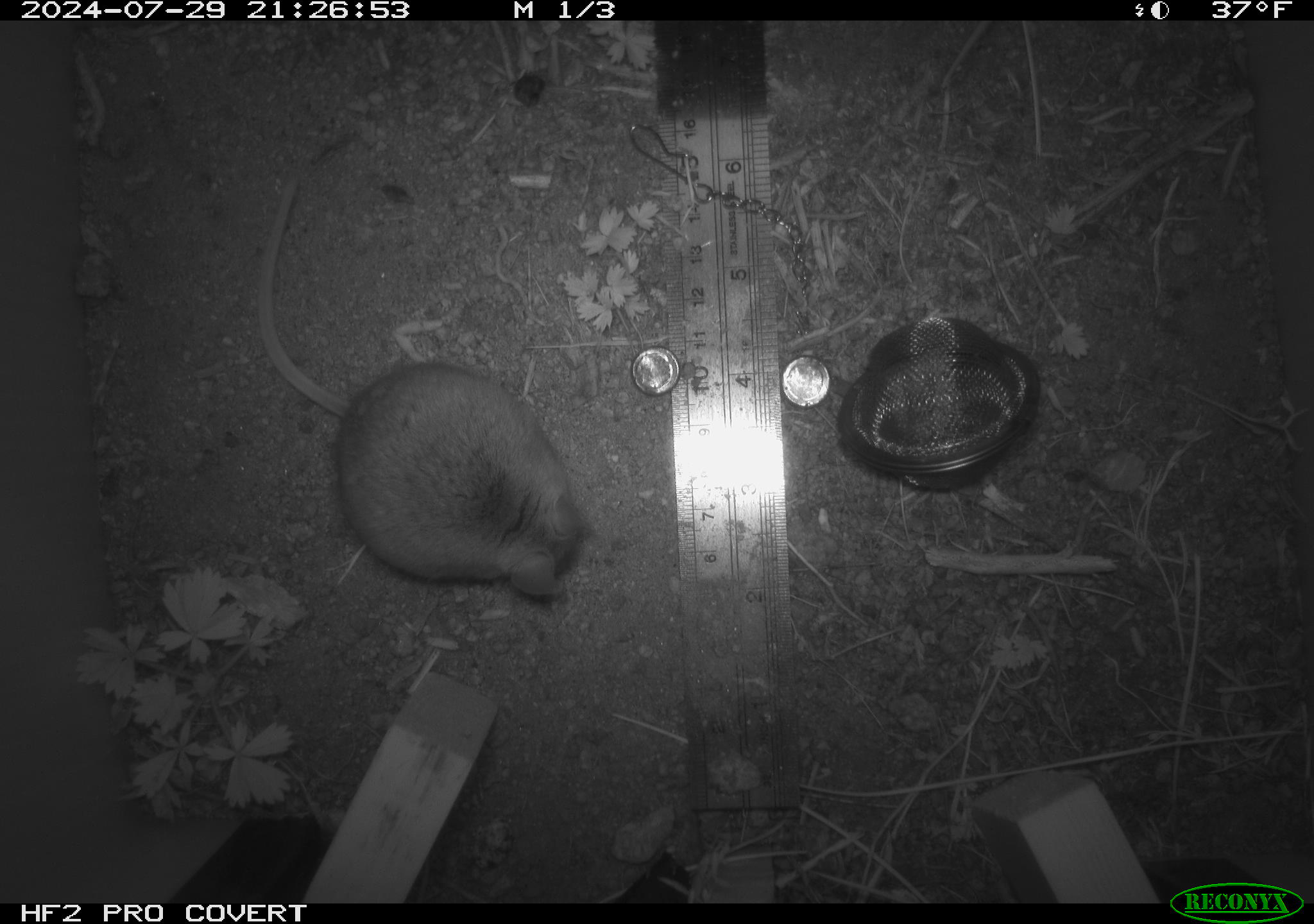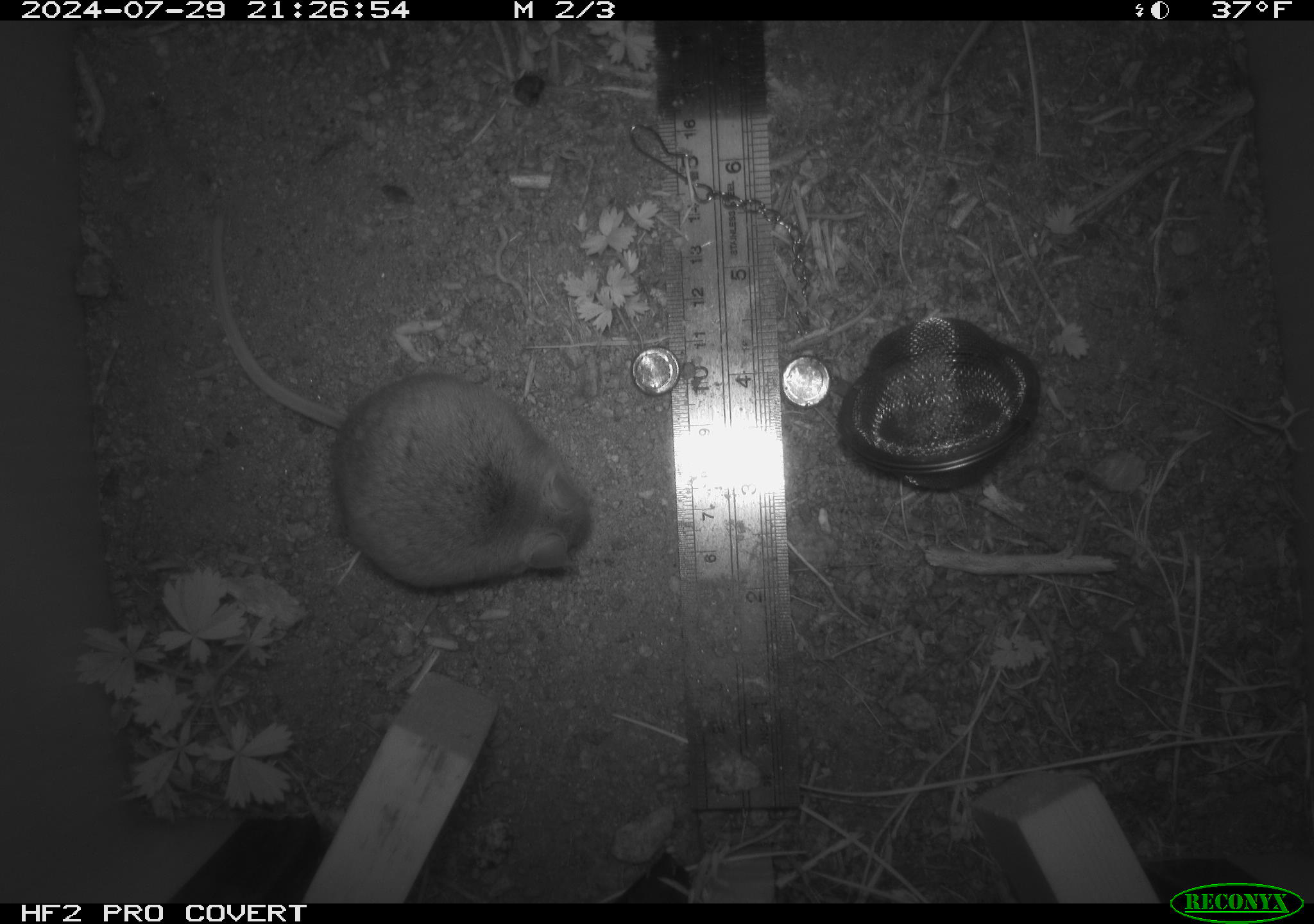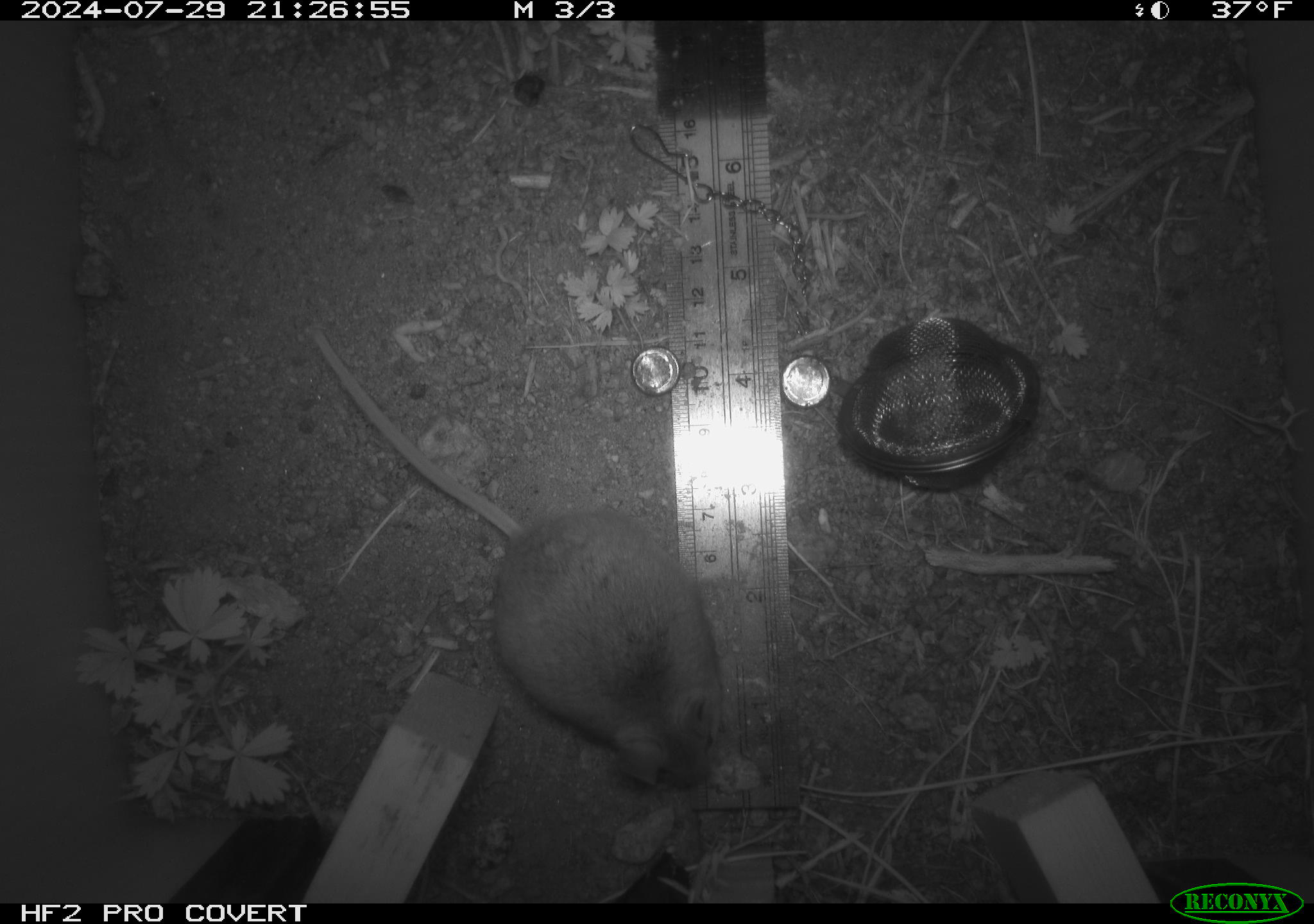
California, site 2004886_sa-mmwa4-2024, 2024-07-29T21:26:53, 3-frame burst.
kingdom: Animalia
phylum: Chordata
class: Mammalia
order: Rodentia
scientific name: Rodentia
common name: mouse species